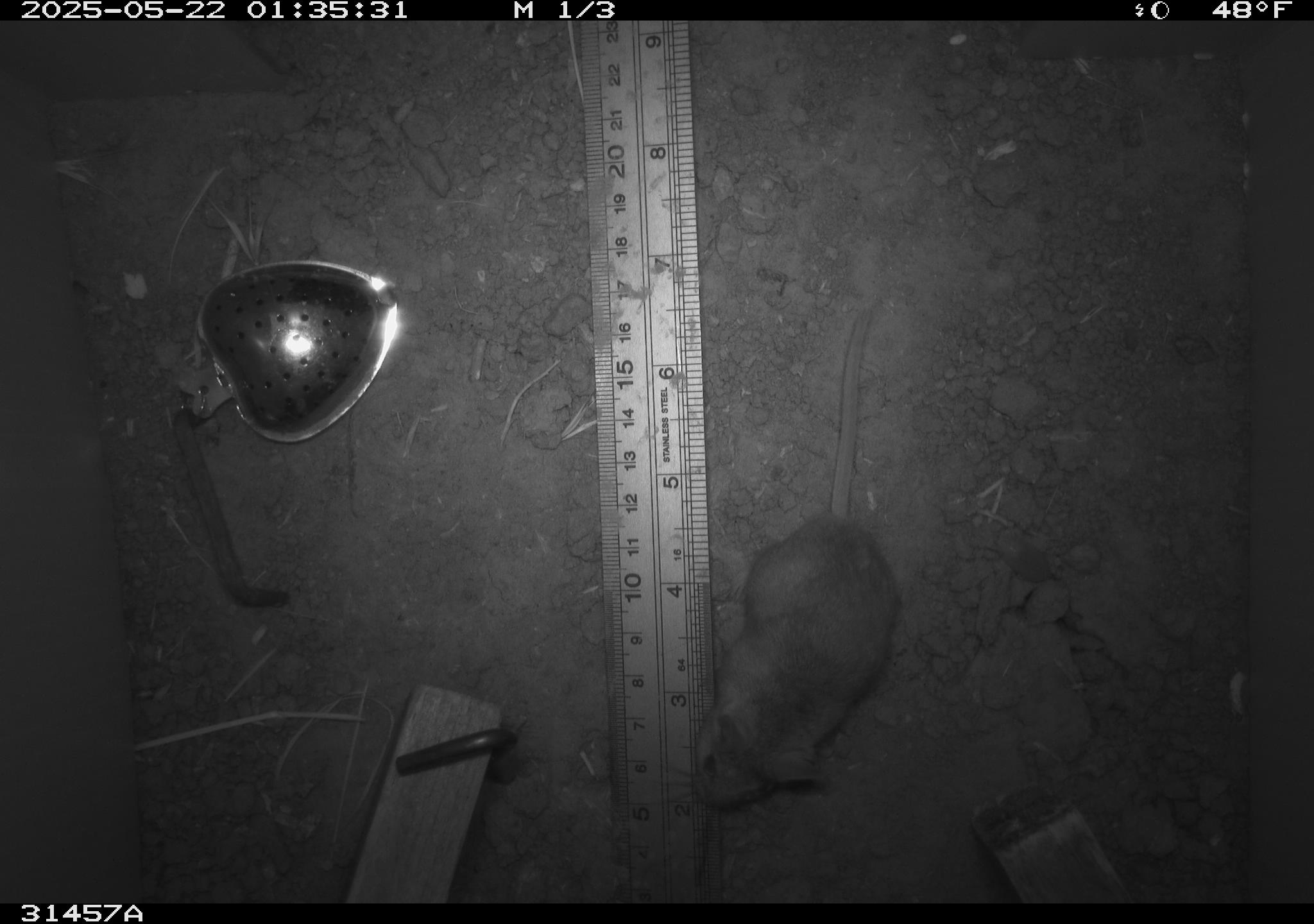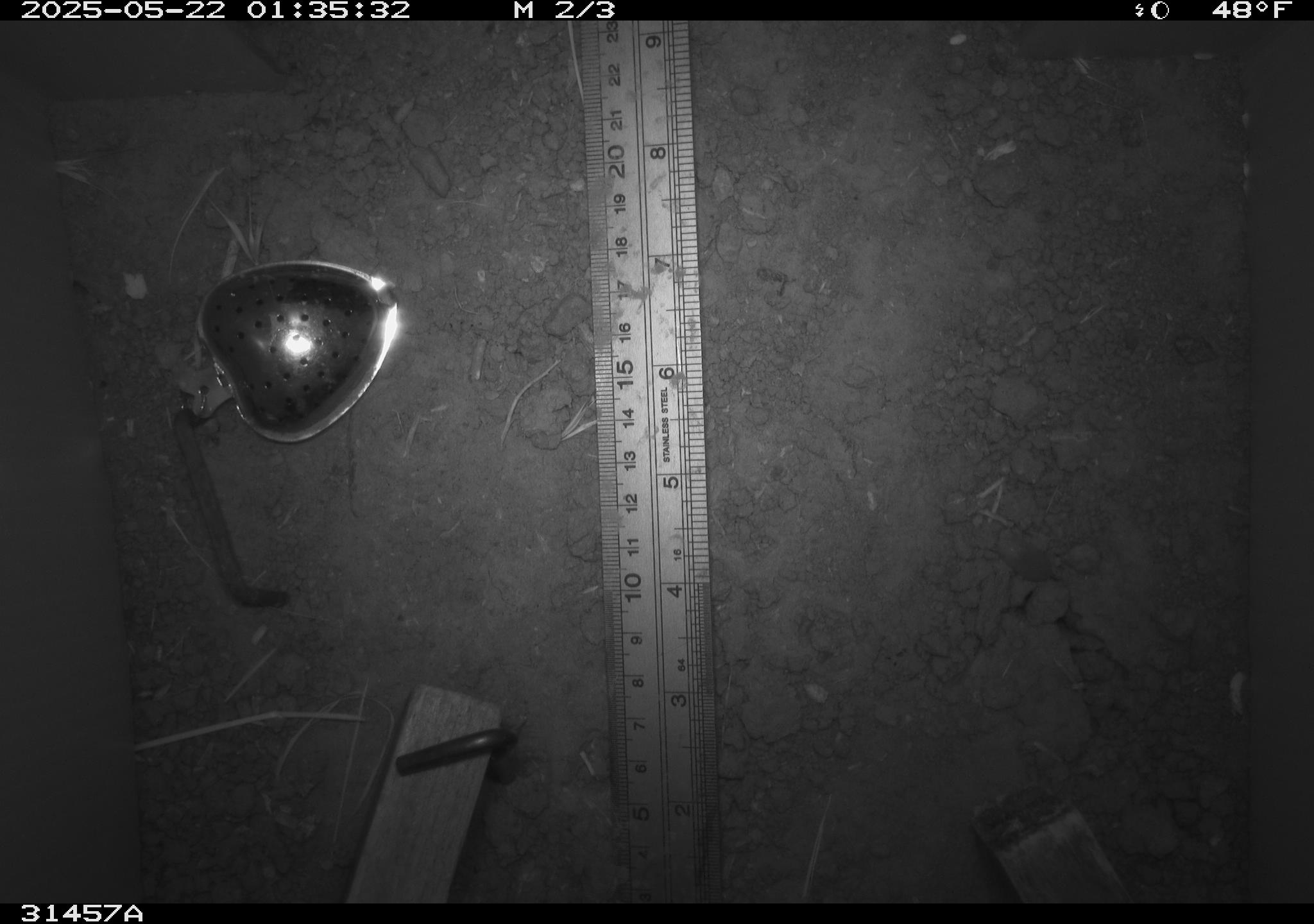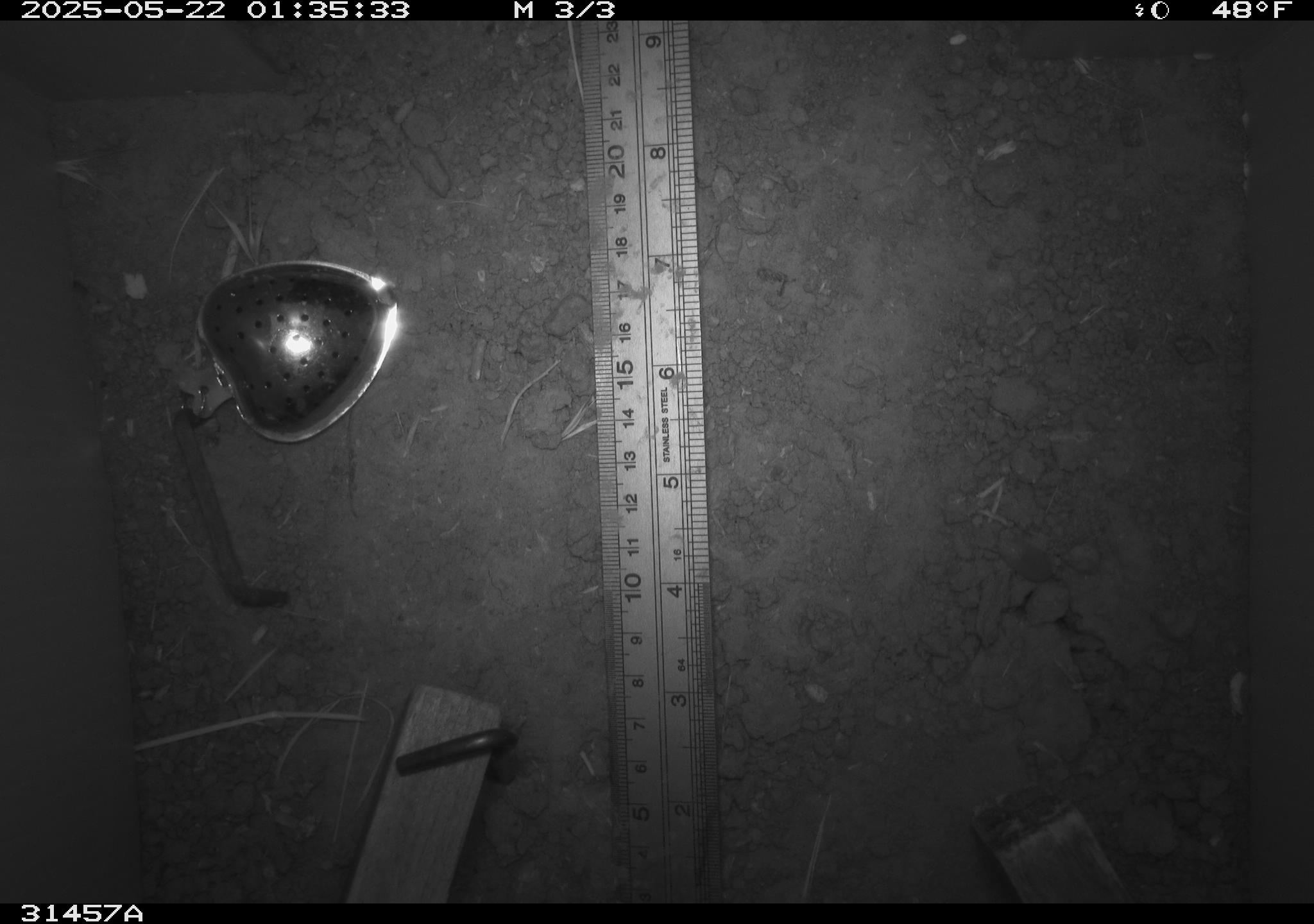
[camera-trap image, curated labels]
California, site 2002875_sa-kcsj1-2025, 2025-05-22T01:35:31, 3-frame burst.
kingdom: Animalia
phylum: Chordata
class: Mammalia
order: Rodentia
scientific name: Rodentia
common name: rodent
Rodent (Rodentia).